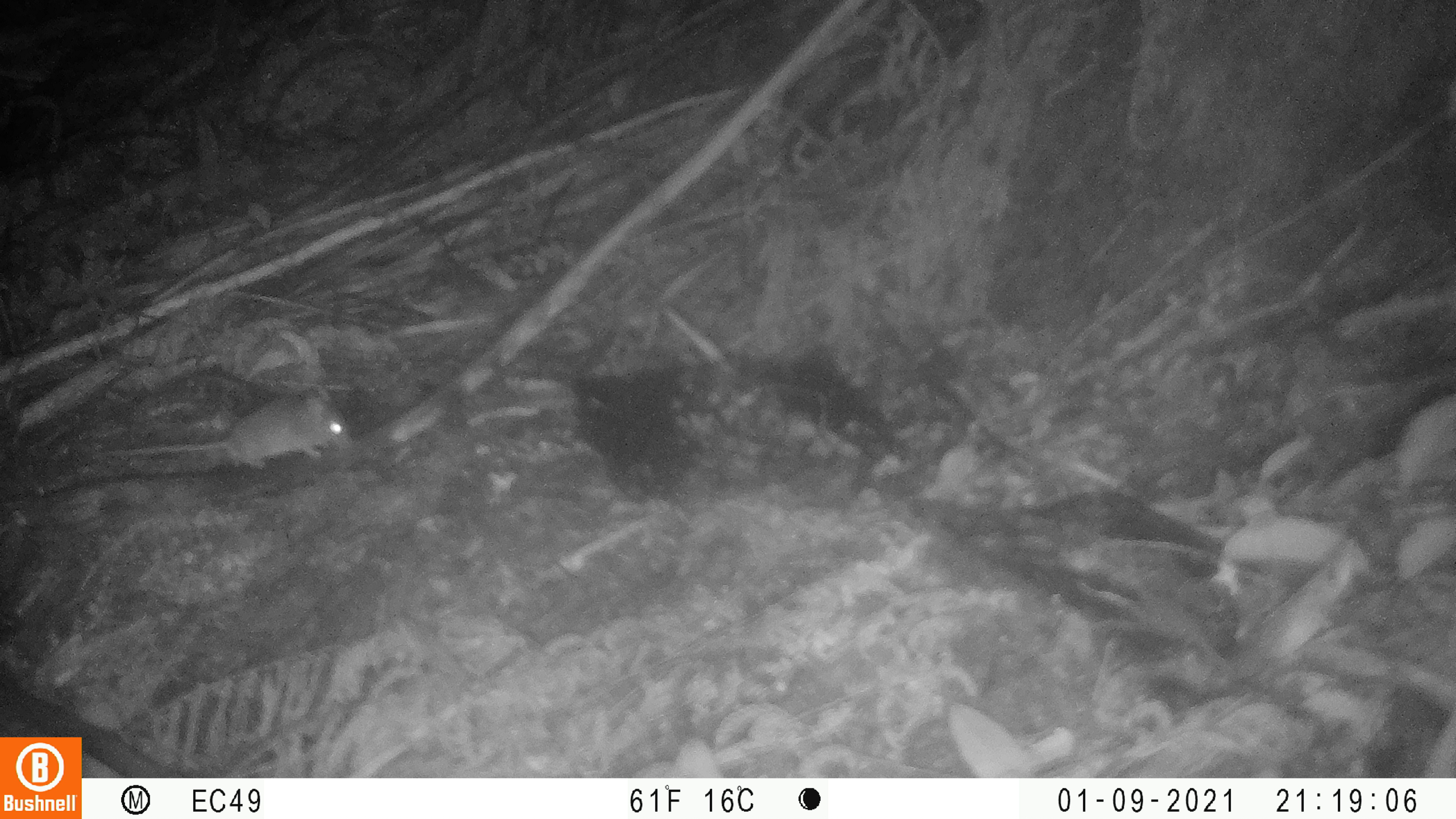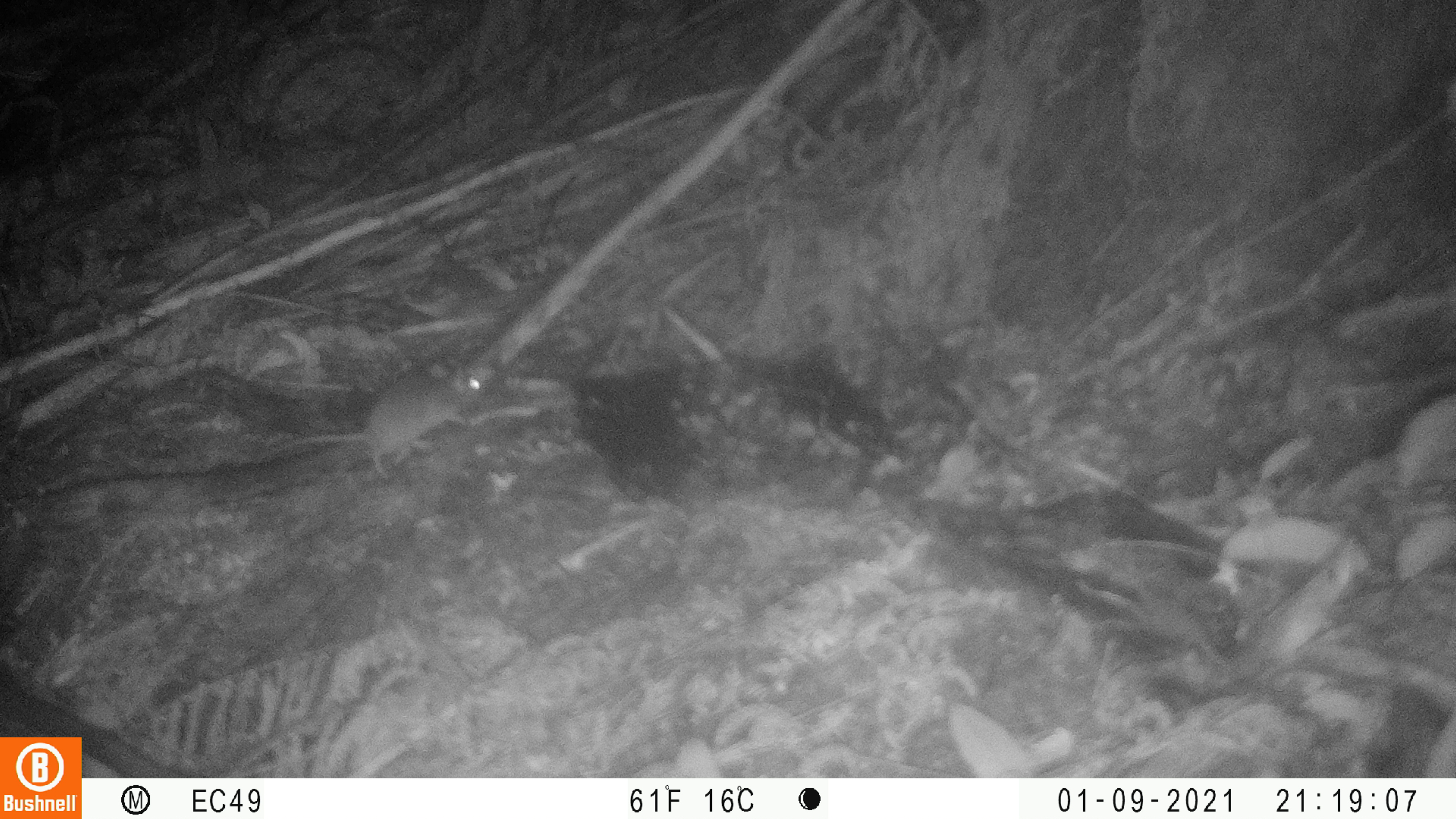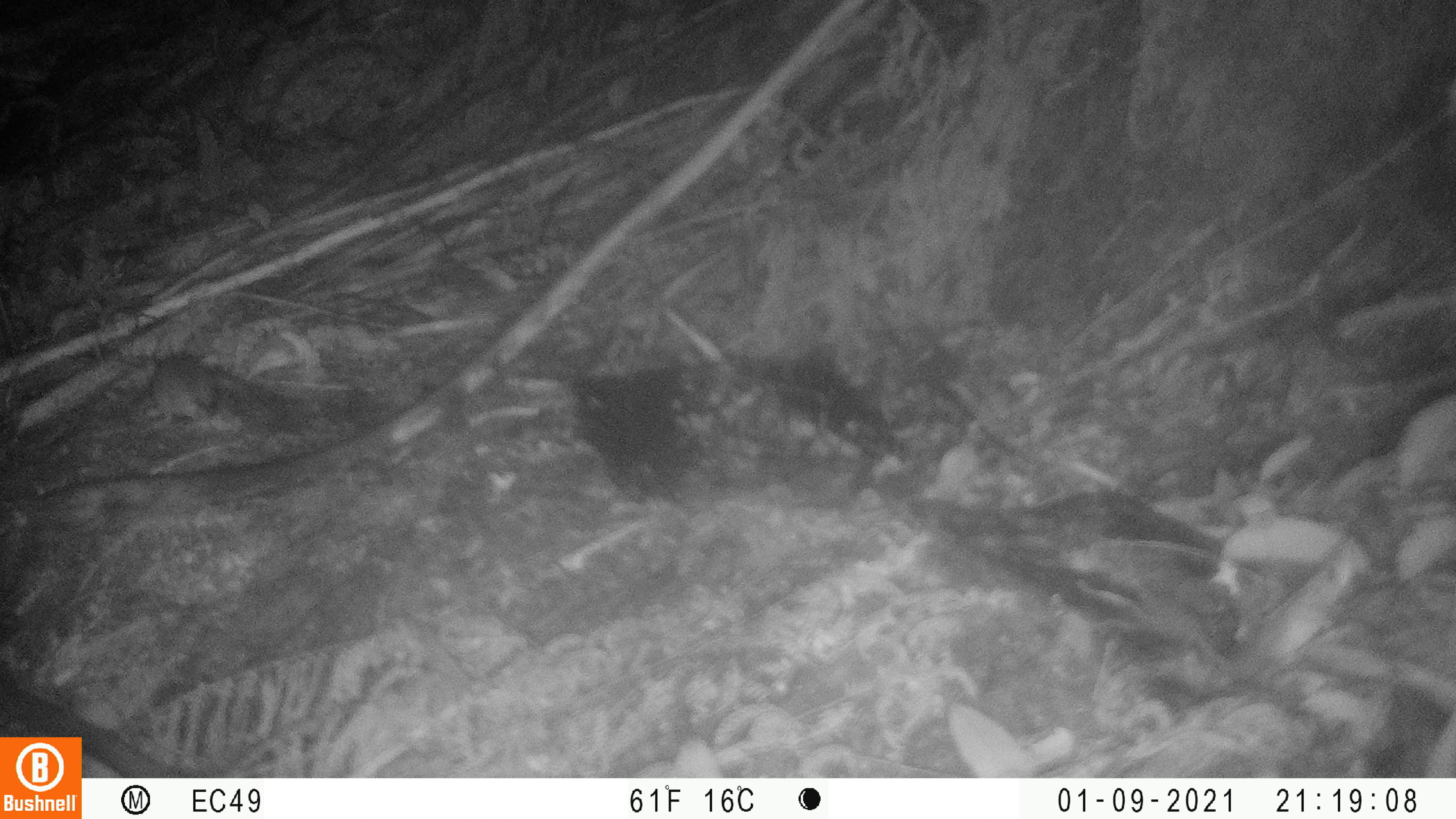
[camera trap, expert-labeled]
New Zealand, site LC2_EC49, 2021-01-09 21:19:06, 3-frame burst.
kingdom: Animalia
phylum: Chordata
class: Mammalia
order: Rodentia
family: Muridae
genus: Mus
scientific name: Mus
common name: mouse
Mouse (Mus).